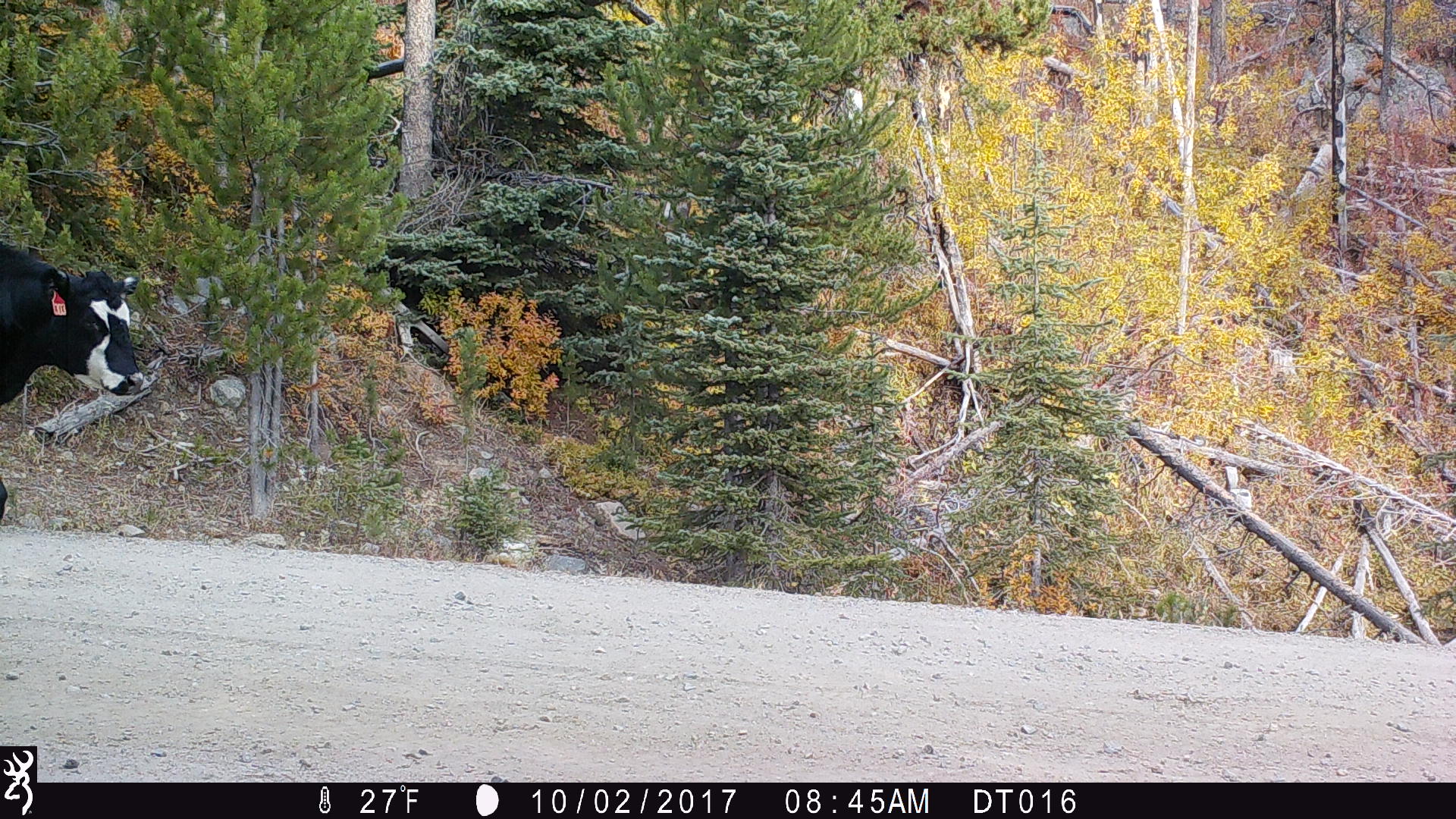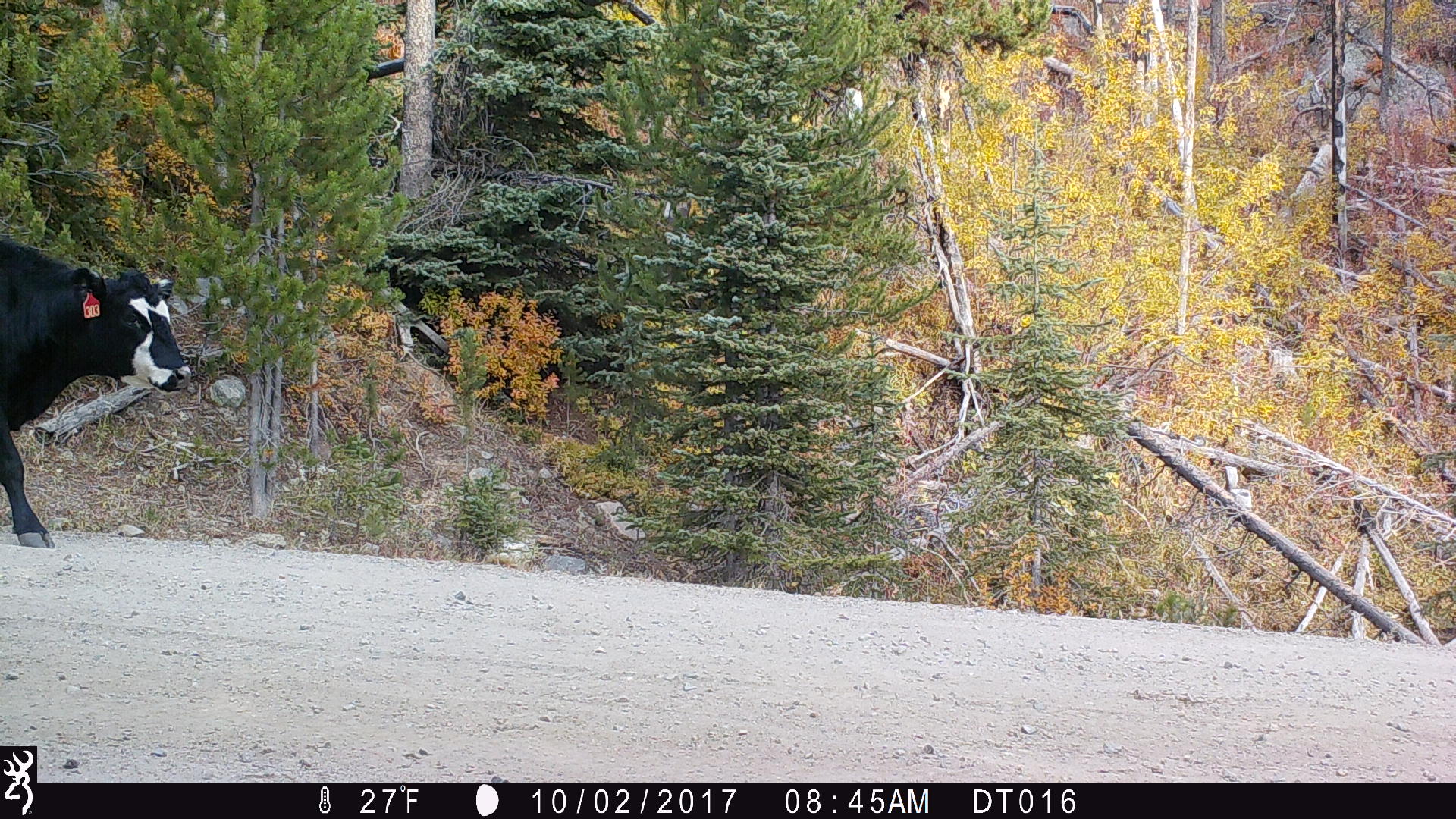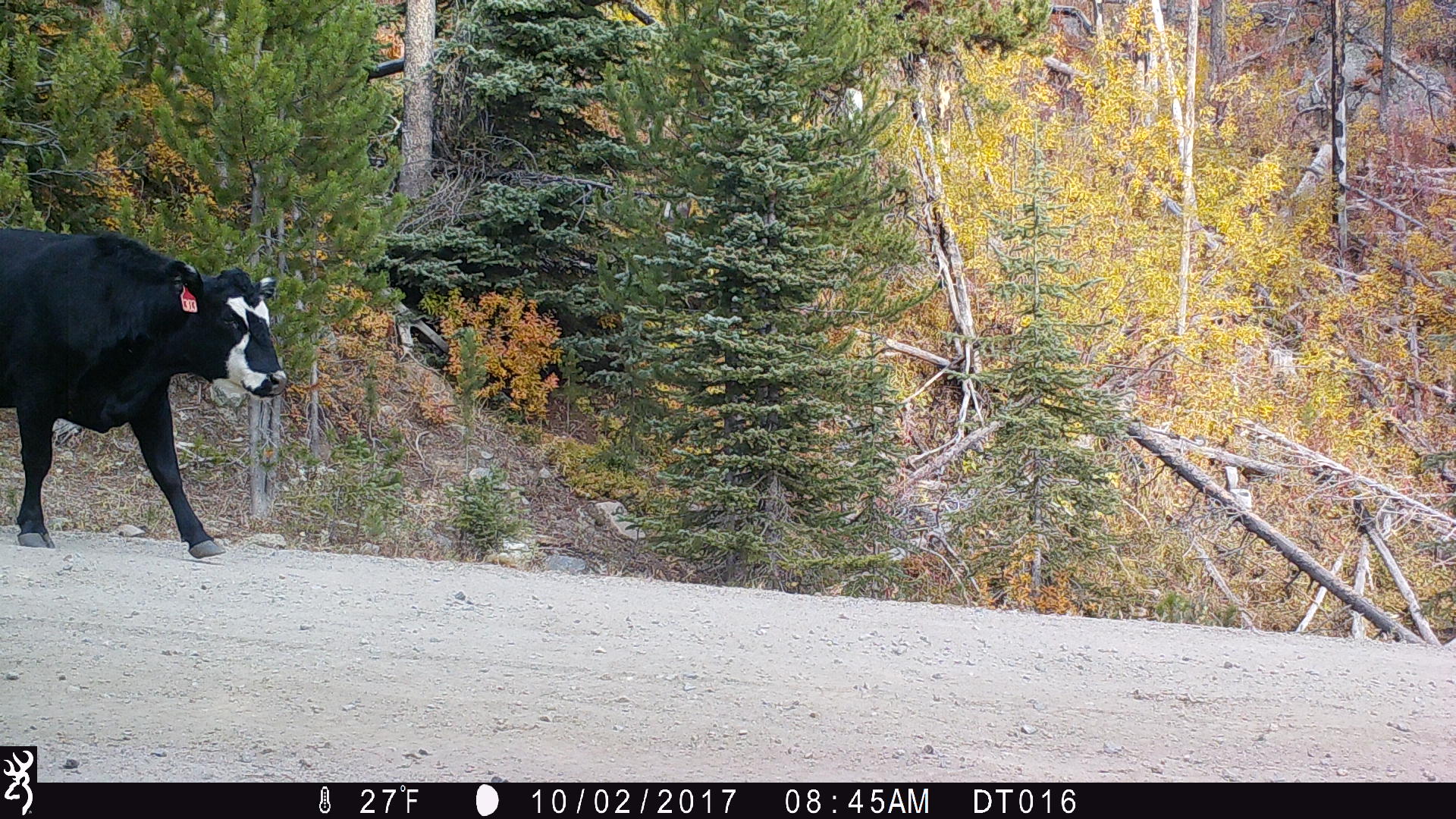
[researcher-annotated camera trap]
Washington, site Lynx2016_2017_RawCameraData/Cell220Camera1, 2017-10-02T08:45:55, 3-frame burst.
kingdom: Animalia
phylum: Chordata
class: Mammalia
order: Artiodactyla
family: Bovidae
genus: Bos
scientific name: Bos taurus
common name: domestic cattle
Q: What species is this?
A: Domestic cattle (Bos taurus).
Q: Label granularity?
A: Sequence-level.